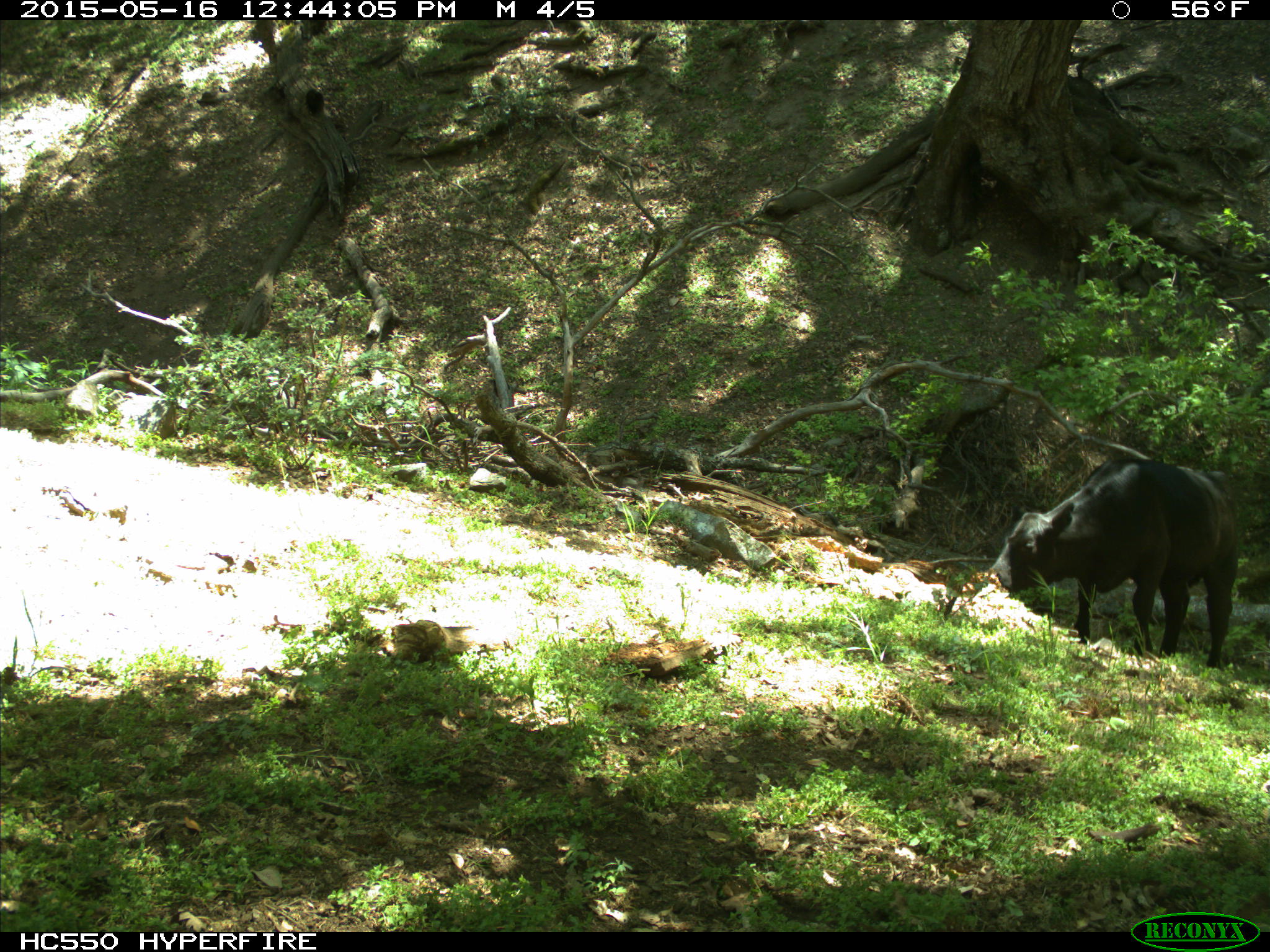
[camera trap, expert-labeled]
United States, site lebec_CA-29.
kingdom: Animalia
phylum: Chordata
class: Mammalia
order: Artiodactyla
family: Bovidae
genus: Bos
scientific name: Bos taurus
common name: domestic cow